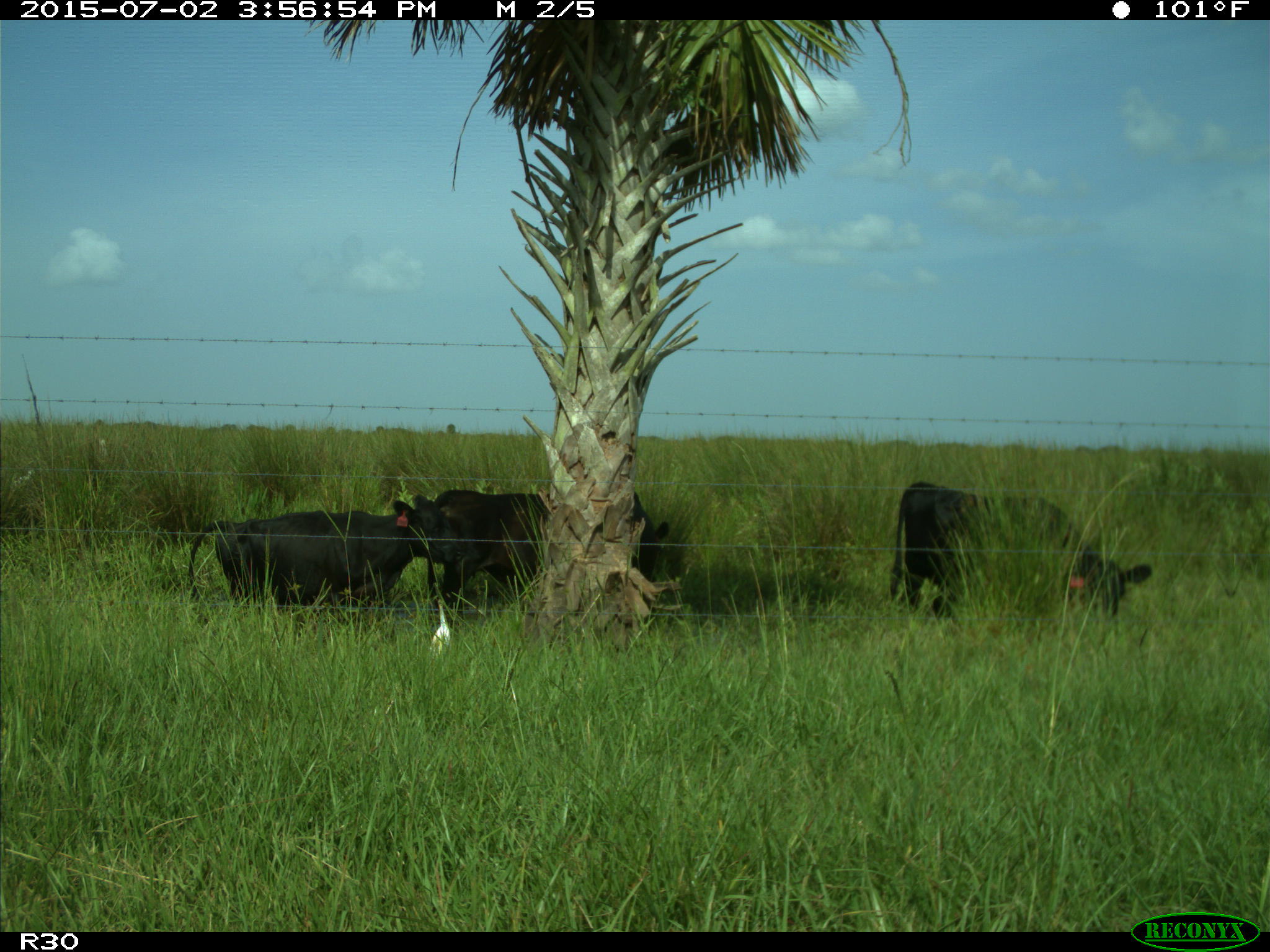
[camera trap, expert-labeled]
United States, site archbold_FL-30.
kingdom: Animalia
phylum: Chordata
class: Mammalia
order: Artiodactyla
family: Bovidae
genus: Bos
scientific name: Bos taurus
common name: domestic cow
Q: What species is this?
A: Bos taurus (domestic cow).